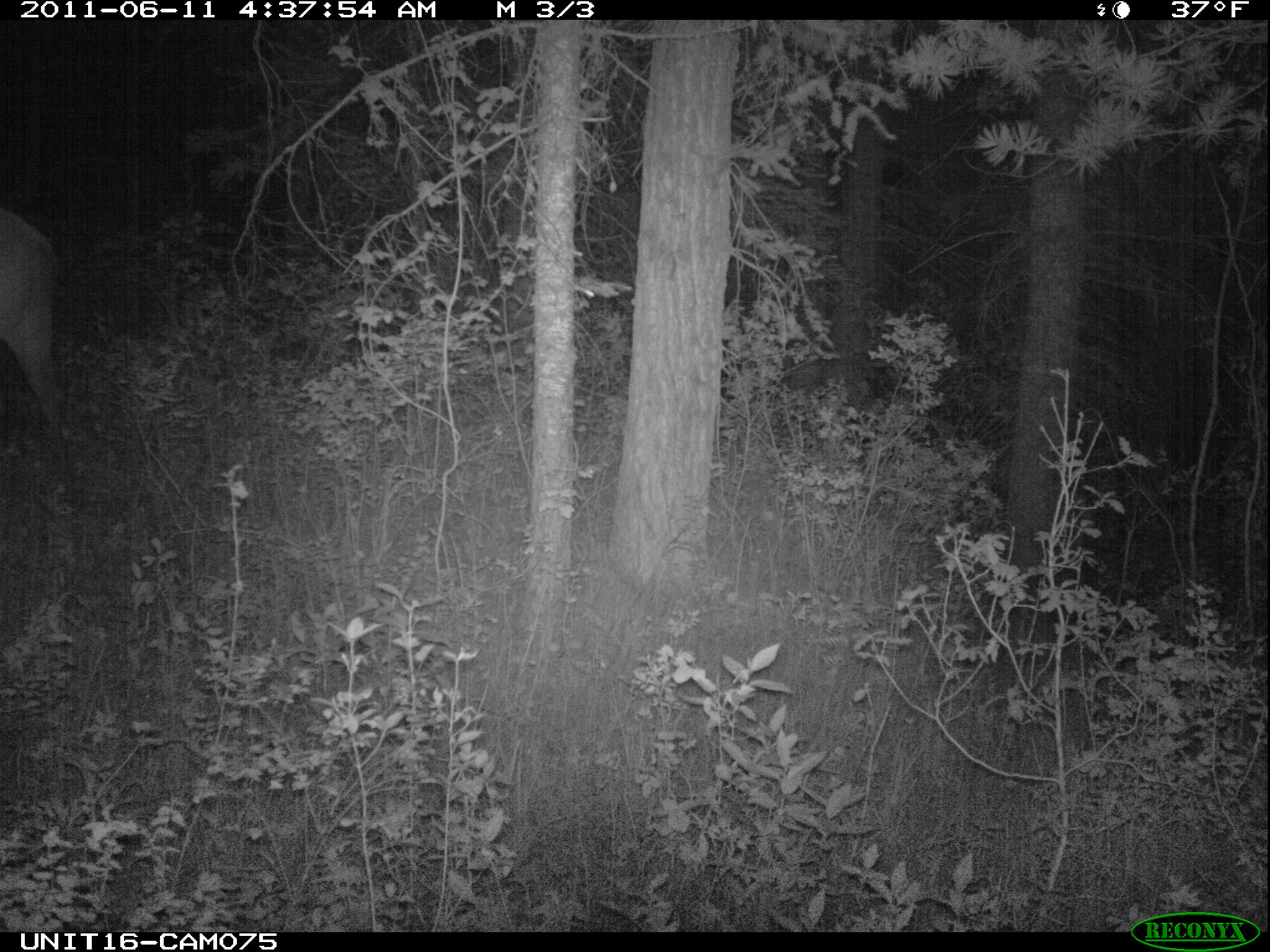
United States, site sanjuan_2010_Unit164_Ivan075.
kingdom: Animalia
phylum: Chordata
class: Mammalia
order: Artiodactyla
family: Cervidae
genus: Cervus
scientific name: Cervus elaphus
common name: red deer